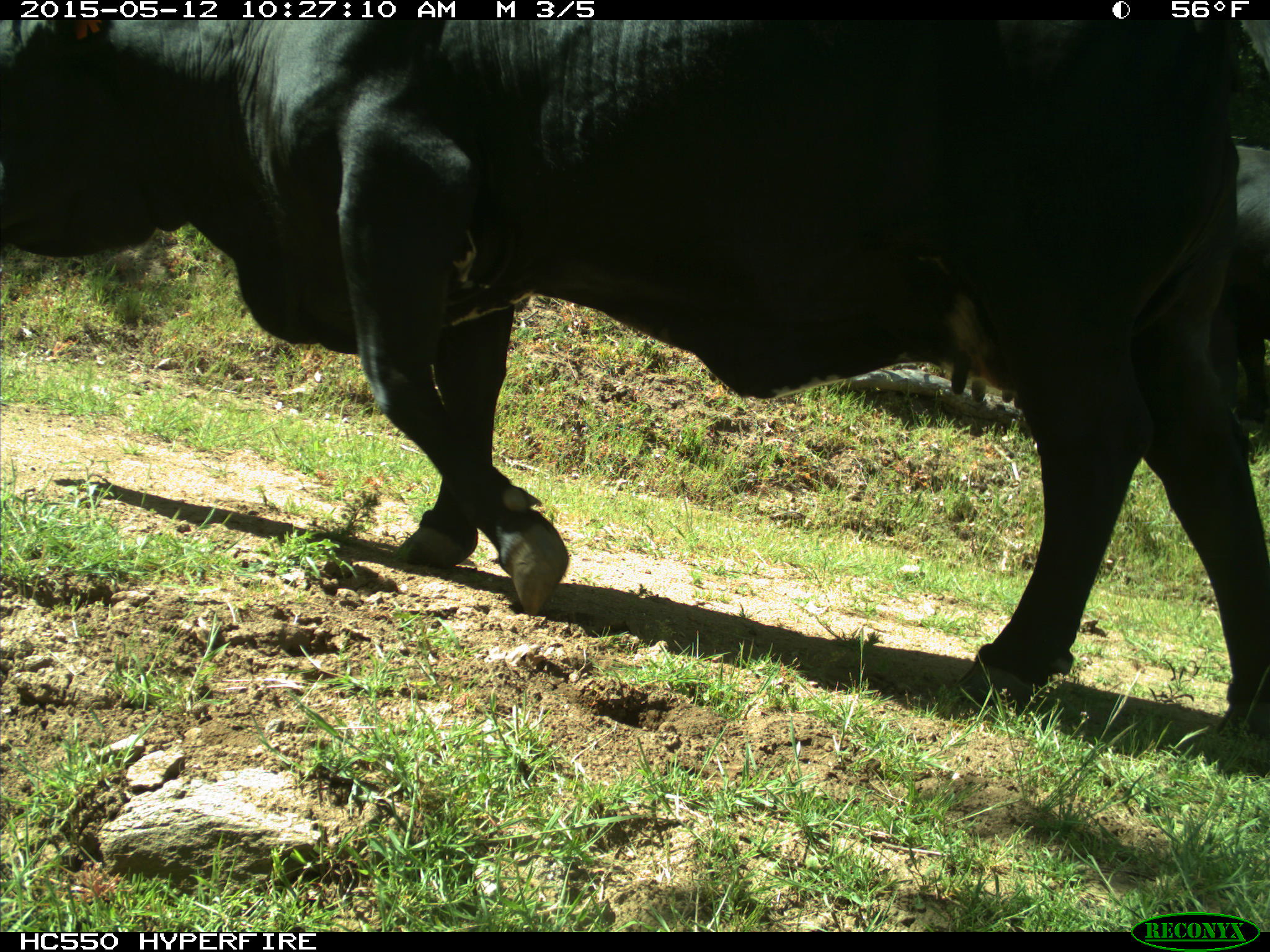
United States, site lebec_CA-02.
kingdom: Animalia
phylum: Chordata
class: Mammalia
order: Artiodactyla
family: Bovidae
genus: Bos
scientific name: Bos taurus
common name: domestic cow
Bos taurus (domestic cow).